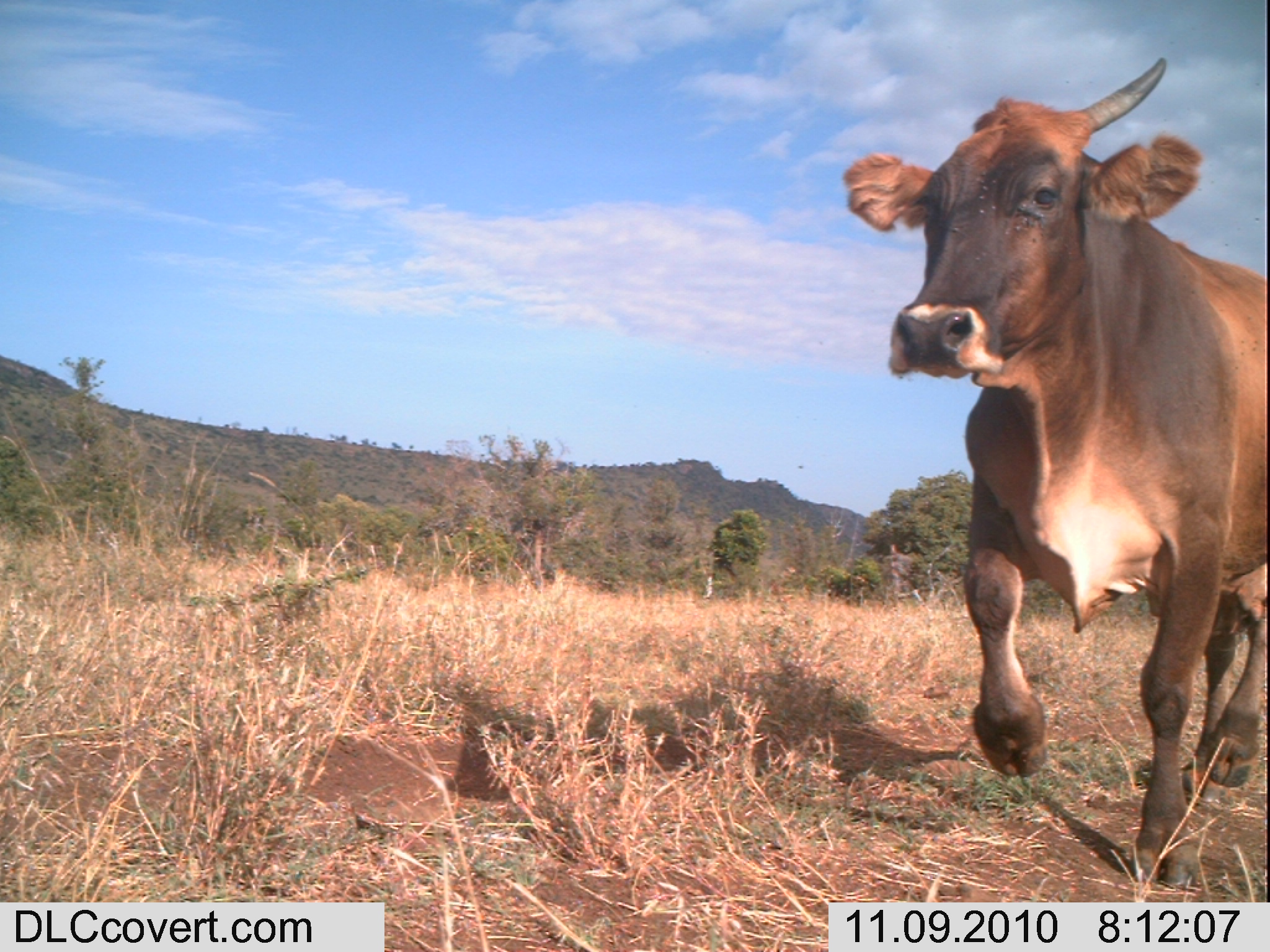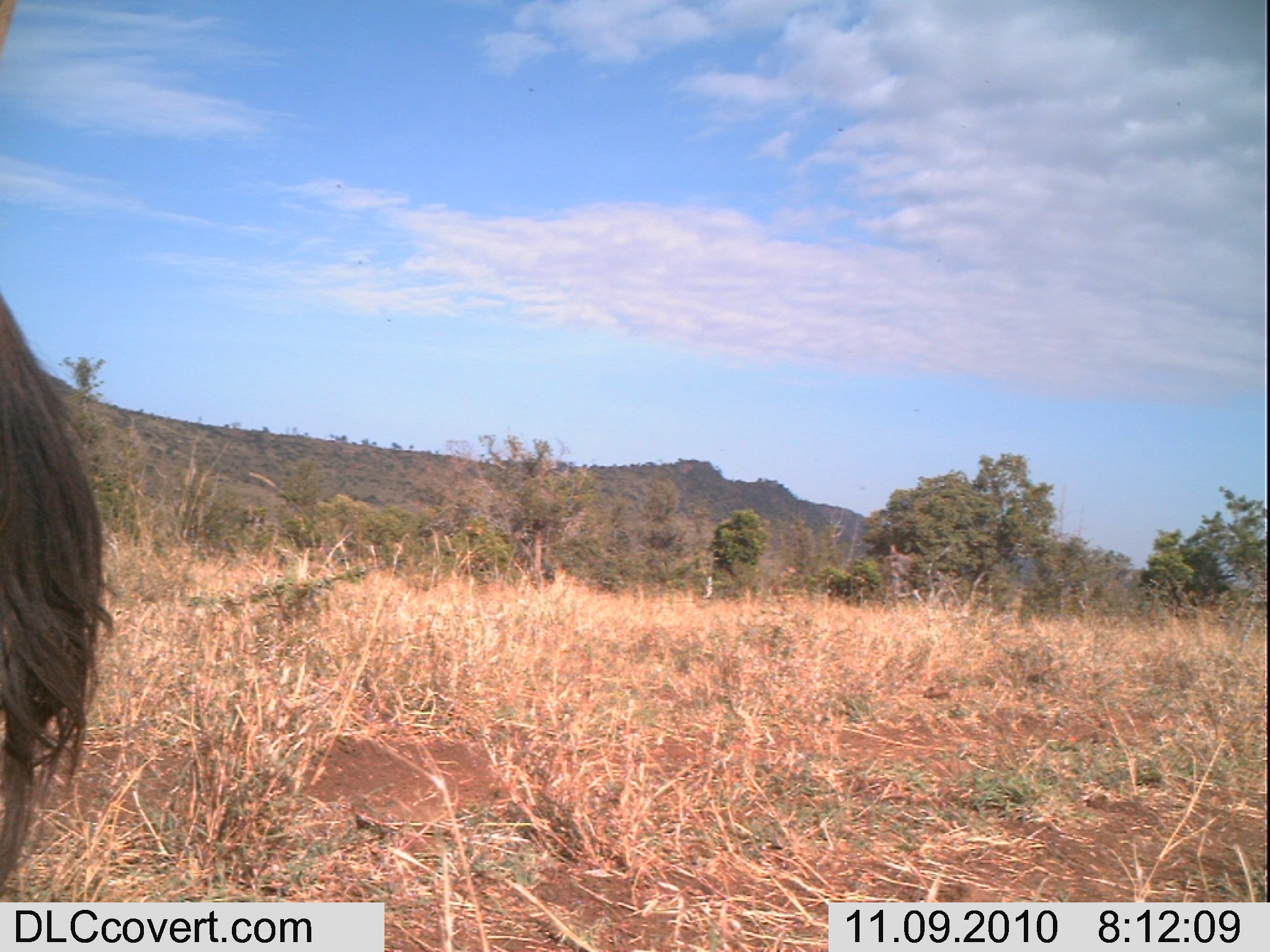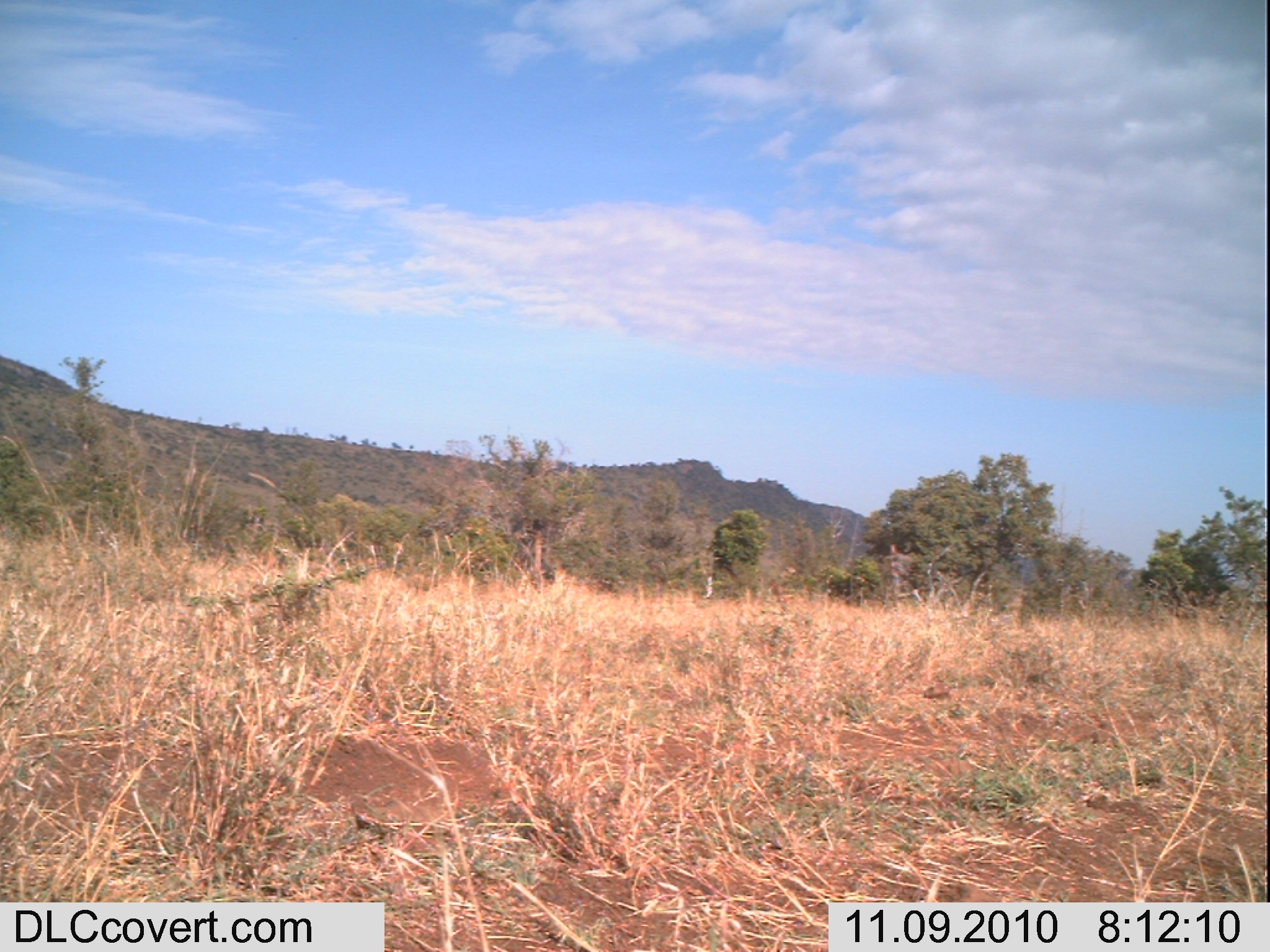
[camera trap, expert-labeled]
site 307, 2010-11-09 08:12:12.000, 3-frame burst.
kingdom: Animalia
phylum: Chordata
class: Mammalia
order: Artiodactyla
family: Bovidae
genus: Bos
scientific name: Bos taurus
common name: domestic cattle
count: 1